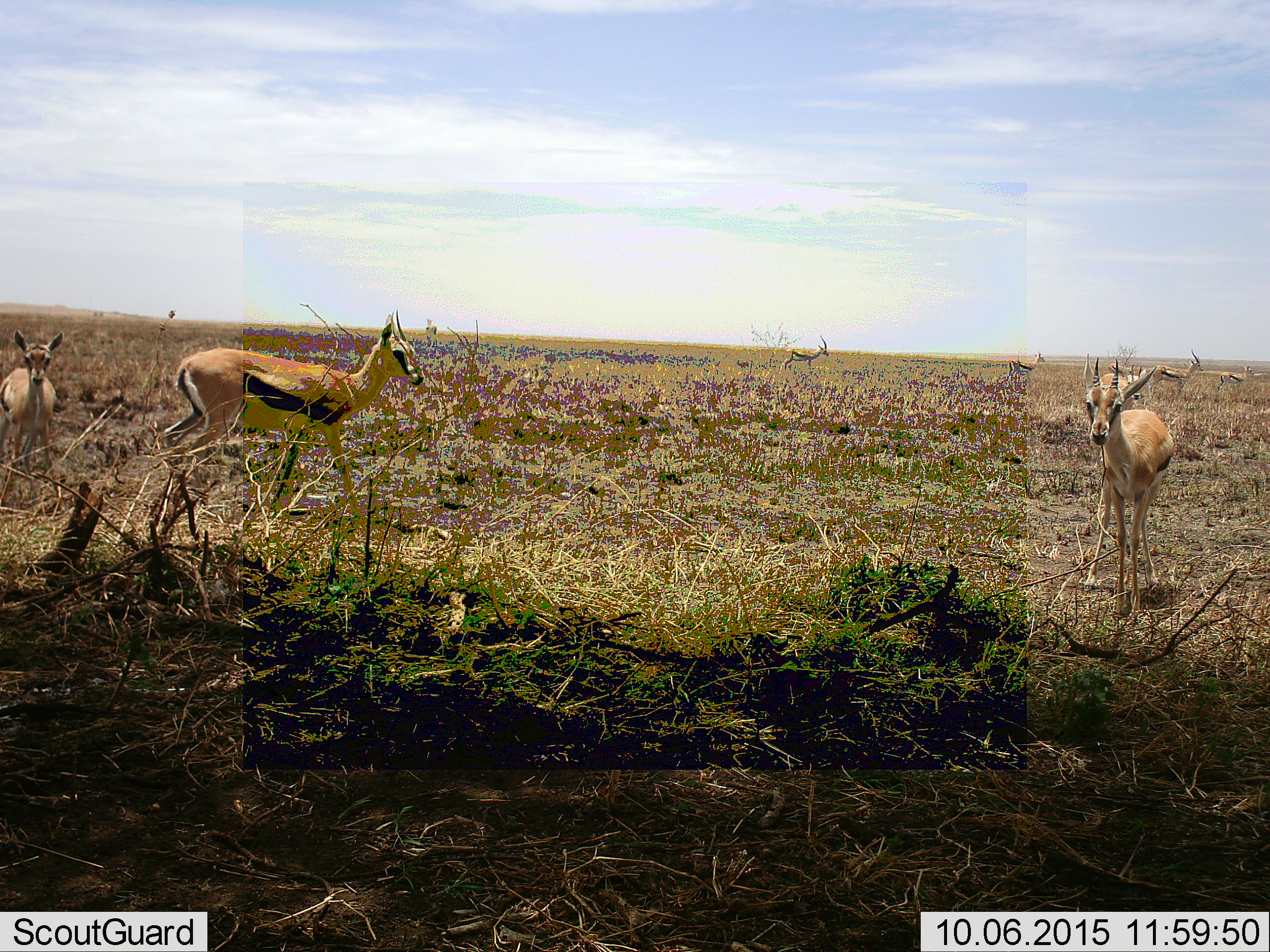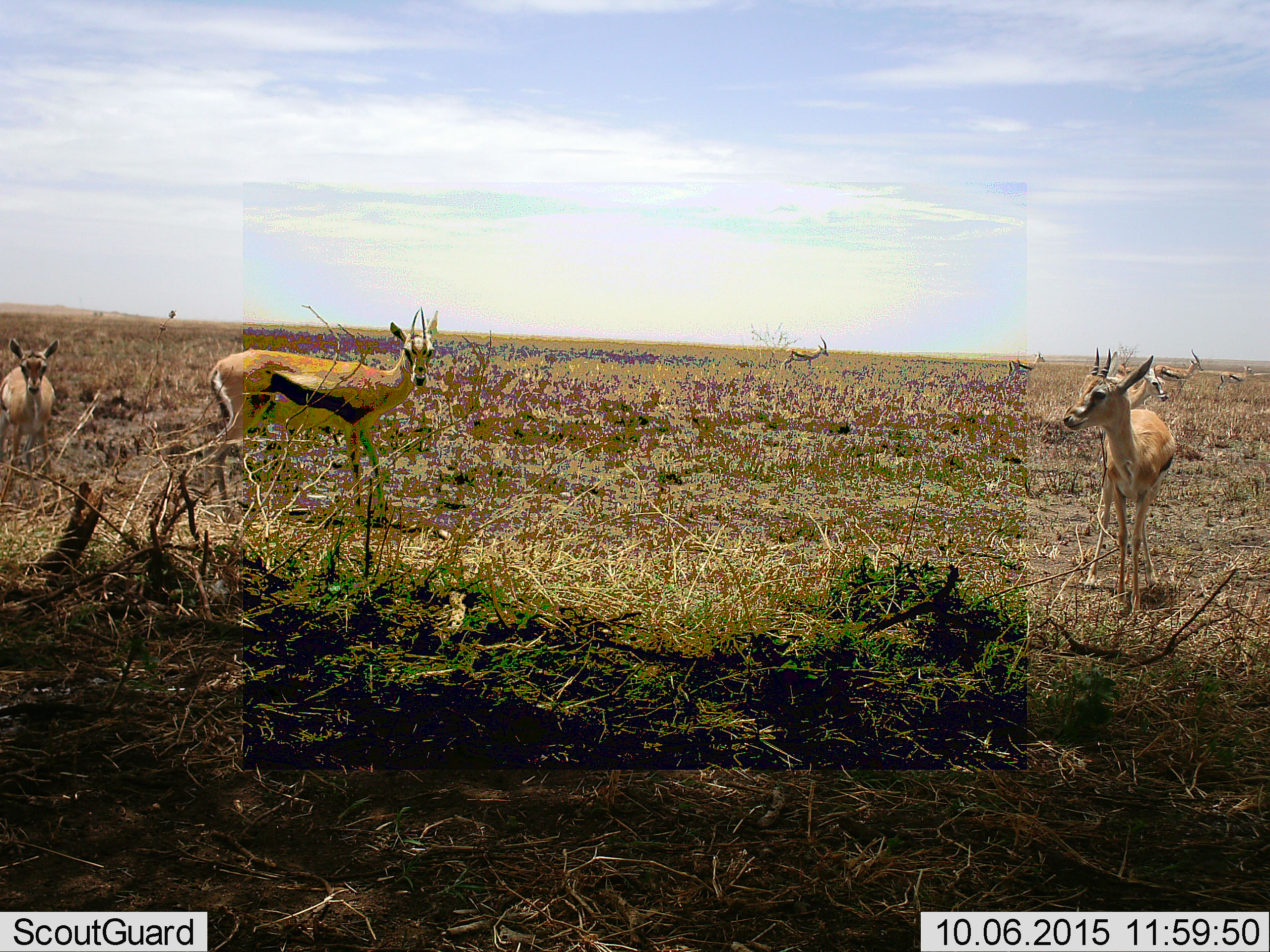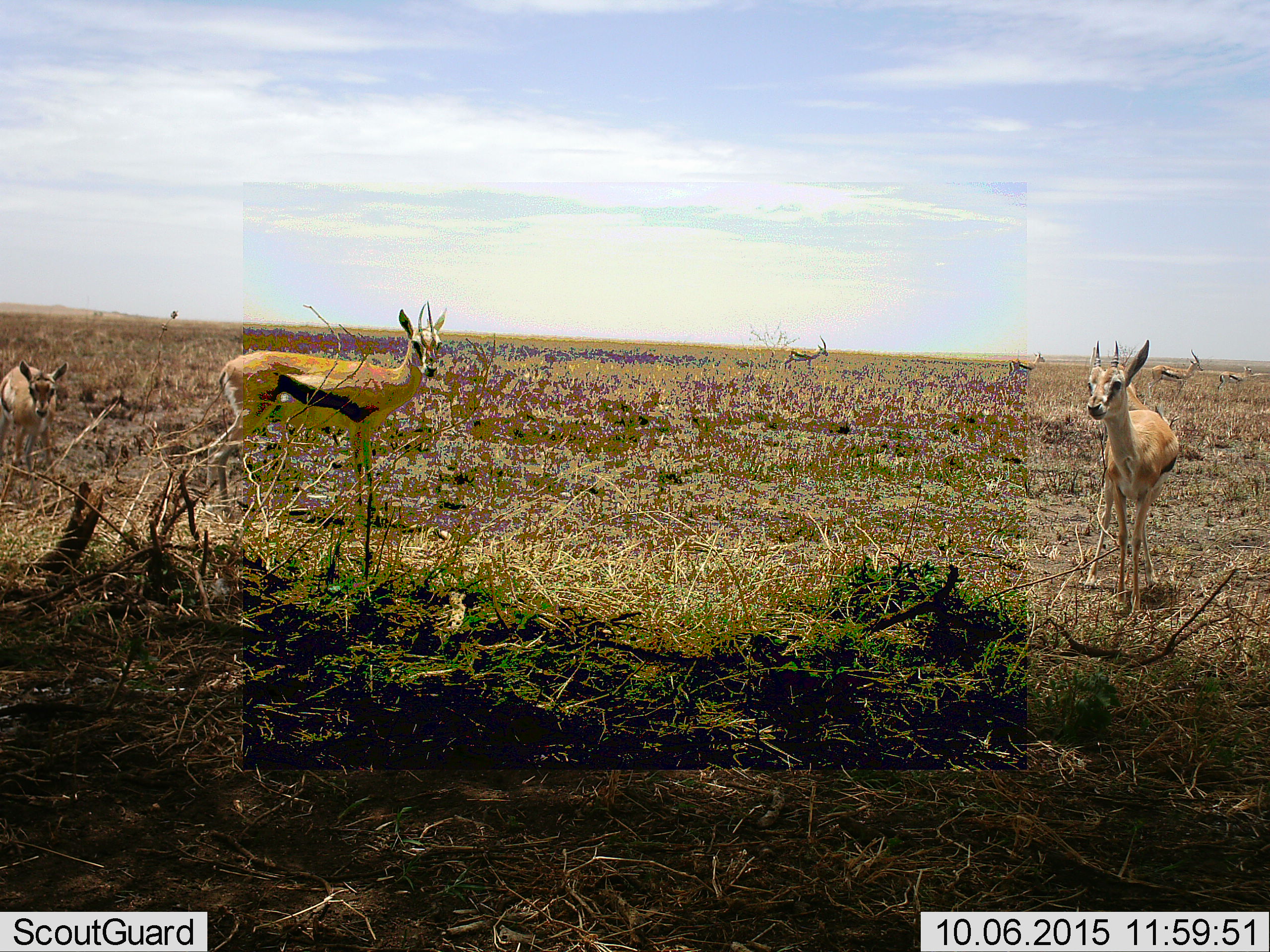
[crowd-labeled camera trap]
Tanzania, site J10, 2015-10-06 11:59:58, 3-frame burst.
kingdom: Animalia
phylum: Chordata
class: Mammalia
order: Artiodactyla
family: Bovidae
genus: Eudorcas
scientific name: Eudorcas thomsonii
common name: thomson's gazelle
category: gazellethomsons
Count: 8.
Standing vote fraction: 89%.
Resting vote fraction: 0%.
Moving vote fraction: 56%.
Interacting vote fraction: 0%.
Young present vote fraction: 44%.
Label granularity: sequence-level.